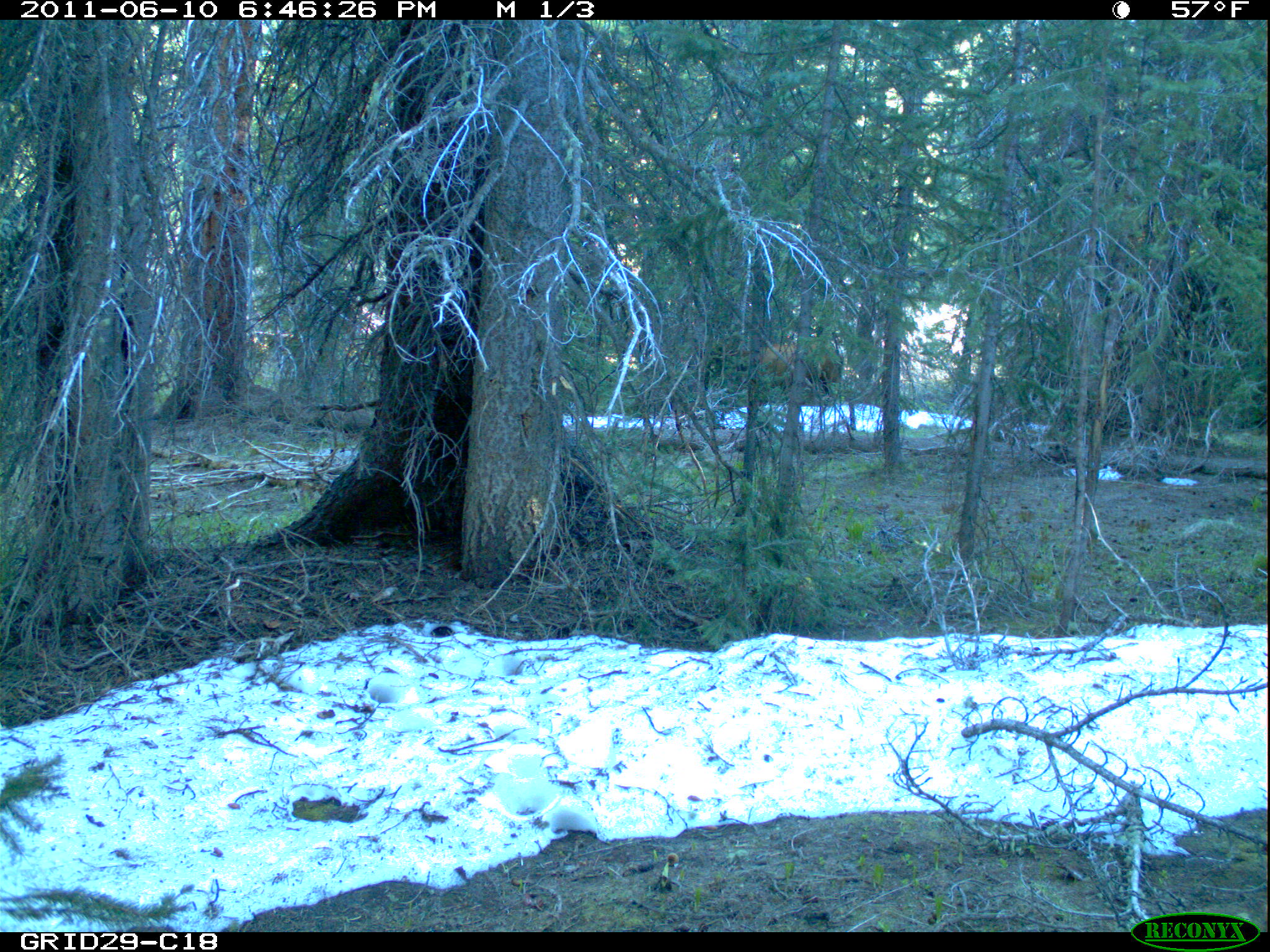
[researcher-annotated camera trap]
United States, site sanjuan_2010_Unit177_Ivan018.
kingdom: Animalia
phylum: Chordata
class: Mammalia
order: Artiodactyla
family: Cervidae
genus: Cervus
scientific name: Cervus elaphus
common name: red deer